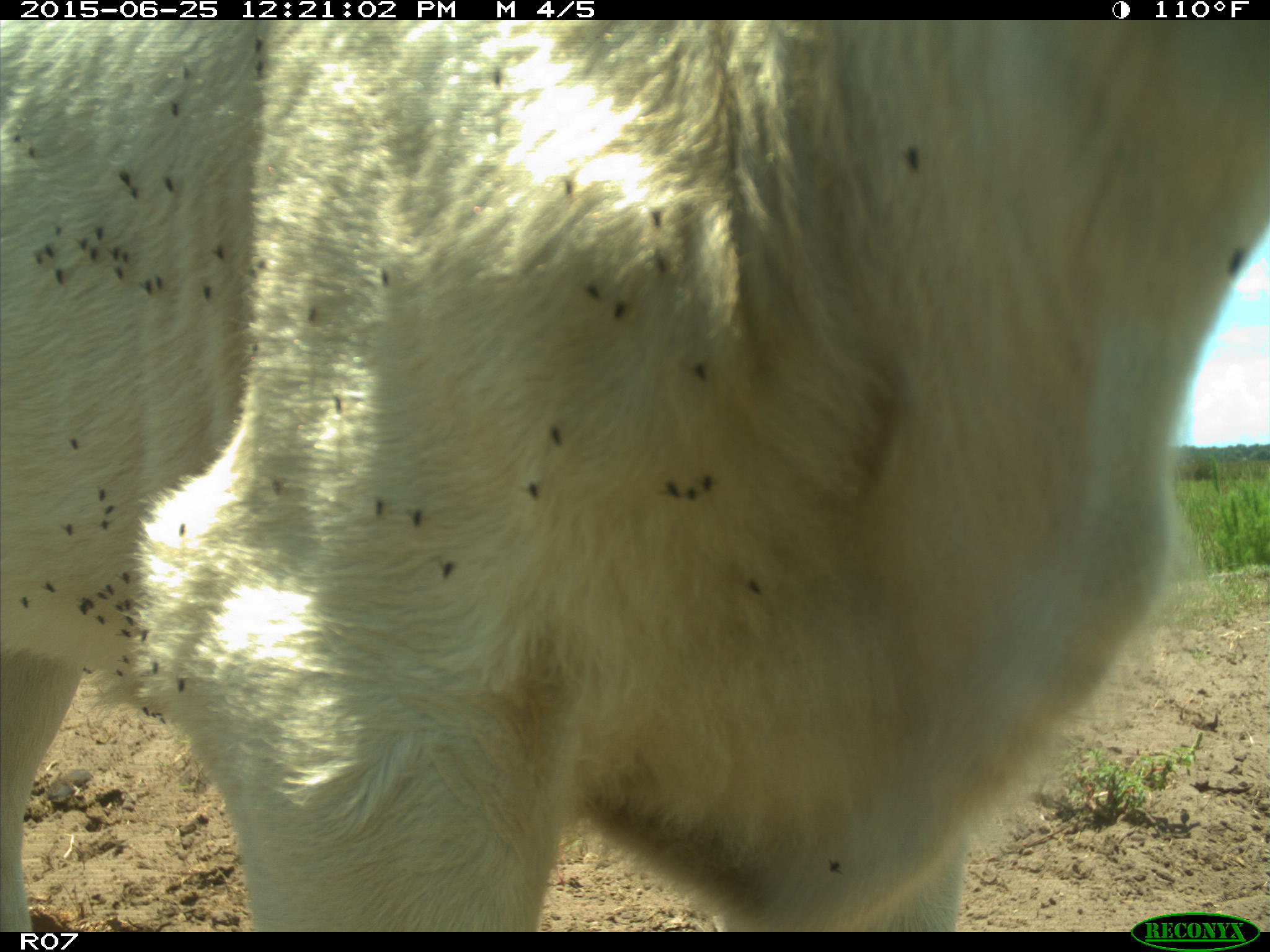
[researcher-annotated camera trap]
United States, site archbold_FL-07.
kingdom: Animalia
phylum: Chordata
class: Mammalia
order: Artiodactyla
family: Bovidae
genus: Bos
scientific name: Bos taurus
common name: domestic cow